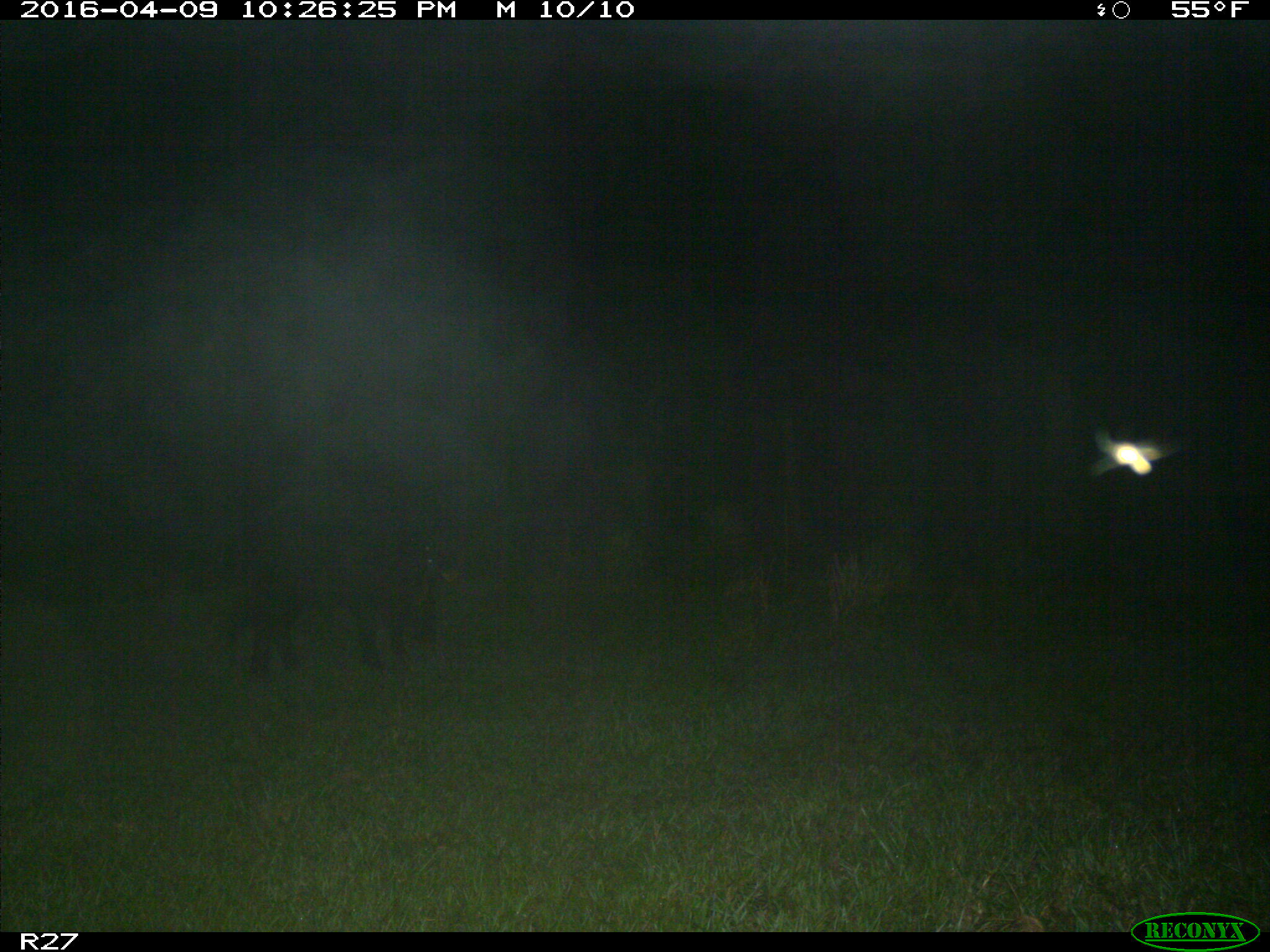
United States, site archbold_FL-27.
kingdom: Animalia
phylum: Chordata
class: Mammalia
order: Artiodactyla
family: Suidae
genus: Sus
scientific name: Sus scrofa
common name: wild boar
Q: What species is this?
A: Sus scrofa (wild boar).